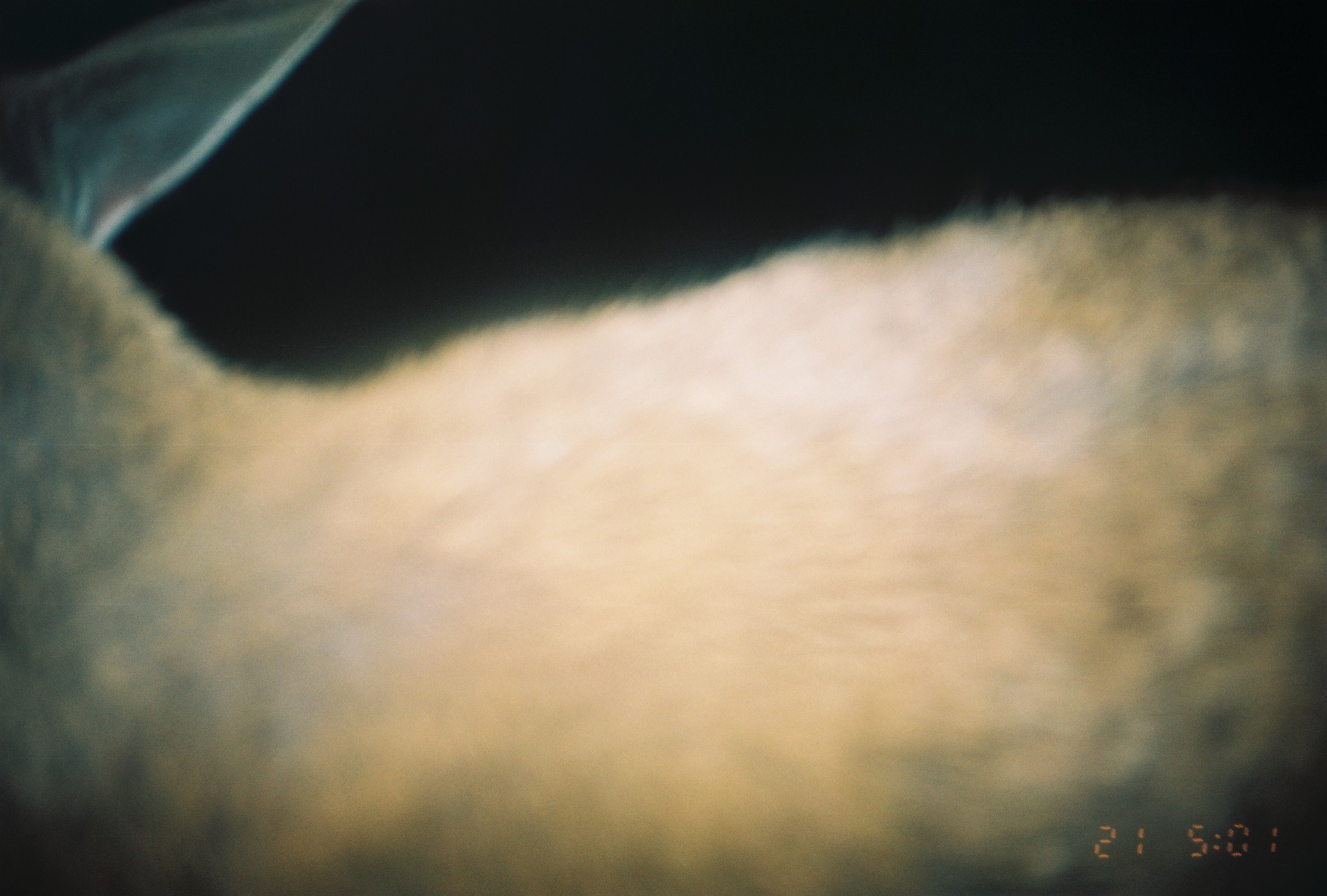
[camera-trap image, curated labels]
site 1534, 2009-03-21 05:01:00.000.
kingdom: Animalia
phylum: Chordata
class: Mammalia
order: Artiodactyla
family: Bovidae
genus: Sylvicapra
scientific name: Sylvicapra grimmia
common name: bush duiker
Sylvicapra grimmia (bush duiker), count 1.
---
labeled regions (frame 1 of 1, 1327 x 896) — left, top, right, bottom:
sylvicapra grimmia: 0, 0, 1327, 896